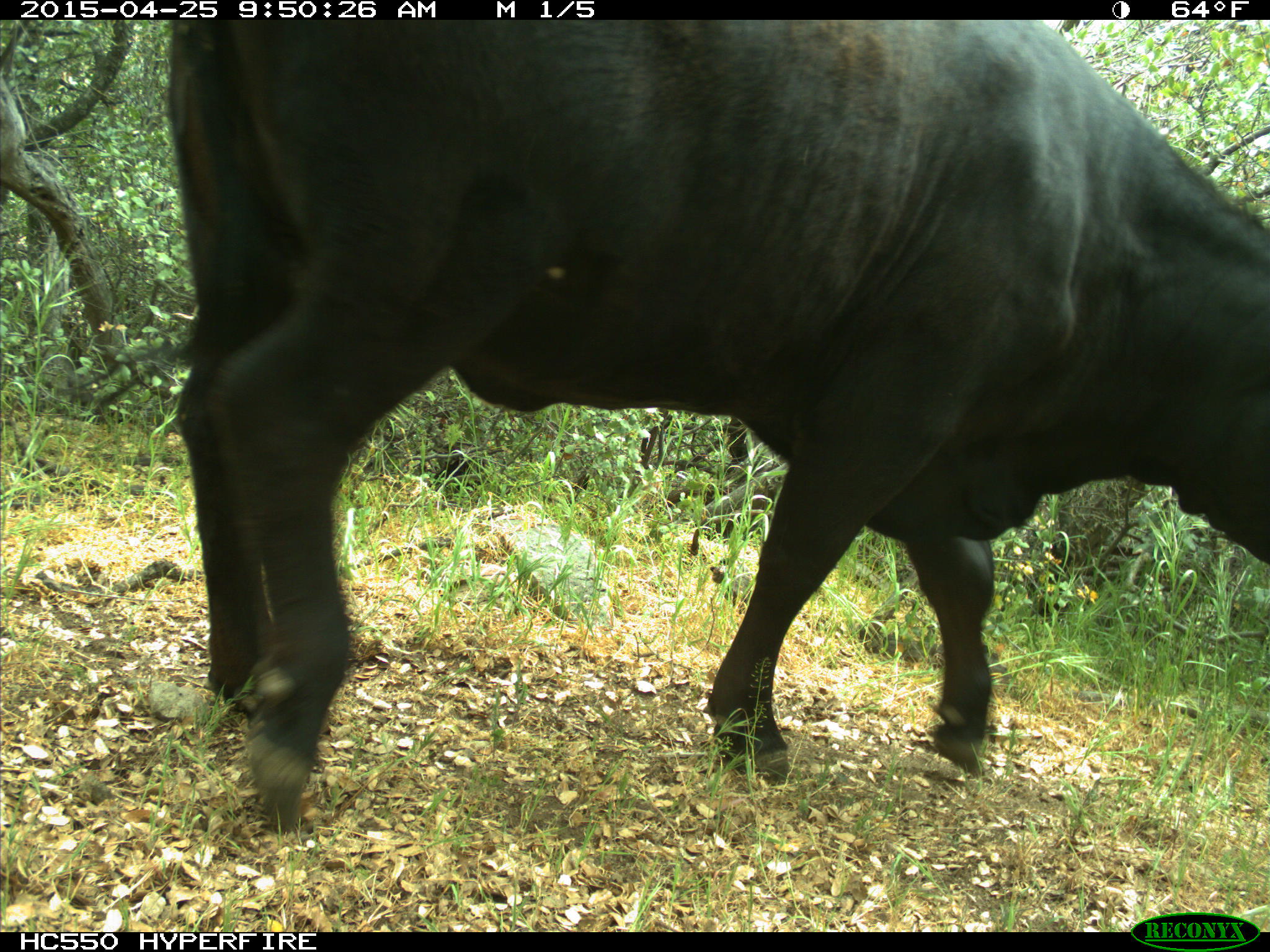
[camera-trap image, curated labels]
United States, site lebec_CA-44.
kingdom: Animalia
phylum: Chordata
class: Mammalia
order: Artiodactyla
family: Suidae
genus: Sus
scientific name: Sus scrofa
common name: wild boar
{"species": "Sus scrofa (wild boar)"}